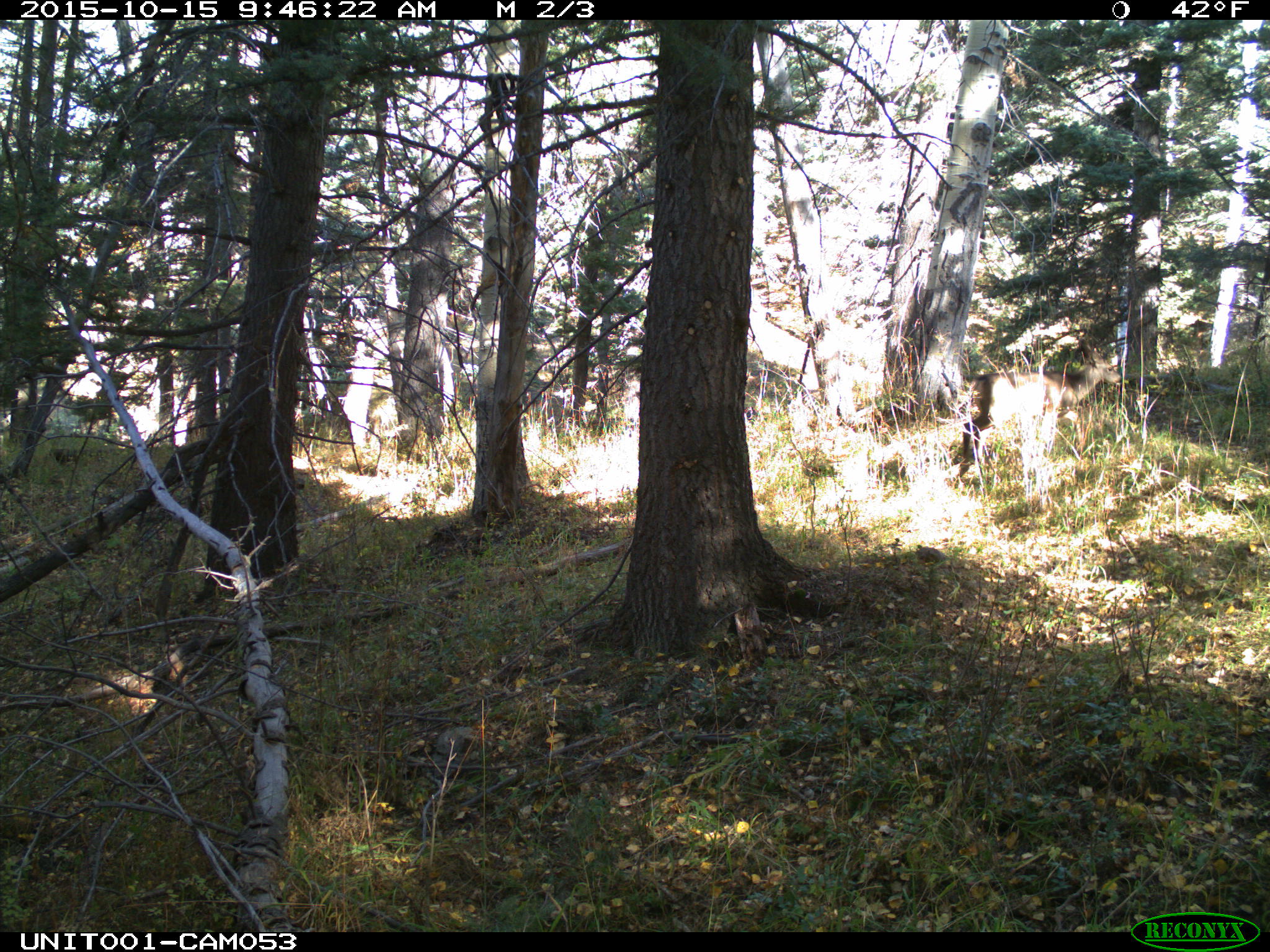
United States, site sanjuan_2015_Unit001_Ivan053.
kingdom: Animalia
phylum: Chordata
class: Mammalia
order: Artiodactyla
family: Cervidae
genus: Odocoileus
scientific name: Odocoileus hemionus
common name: mule deer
Odocoileus hemionus (mule deer).